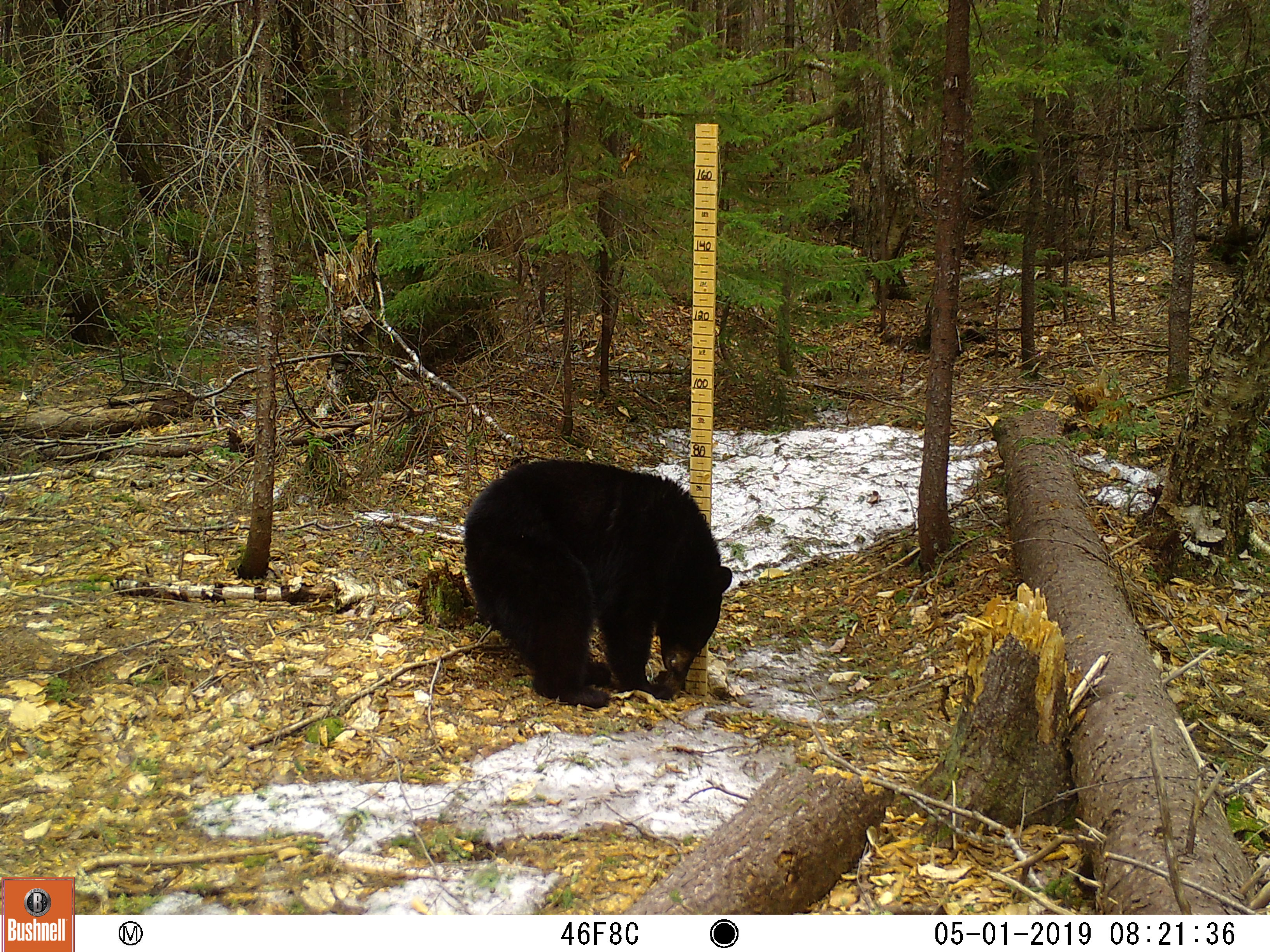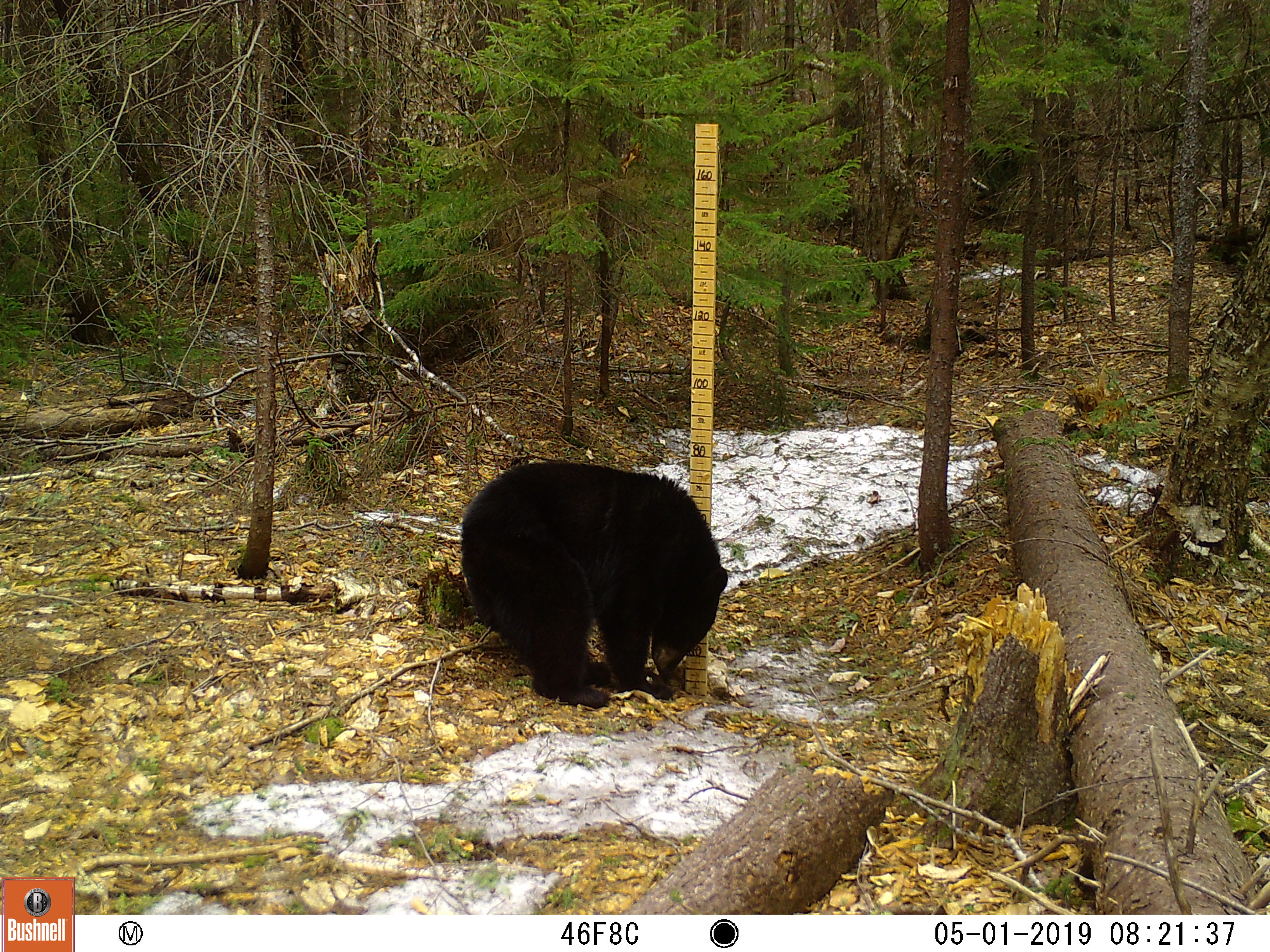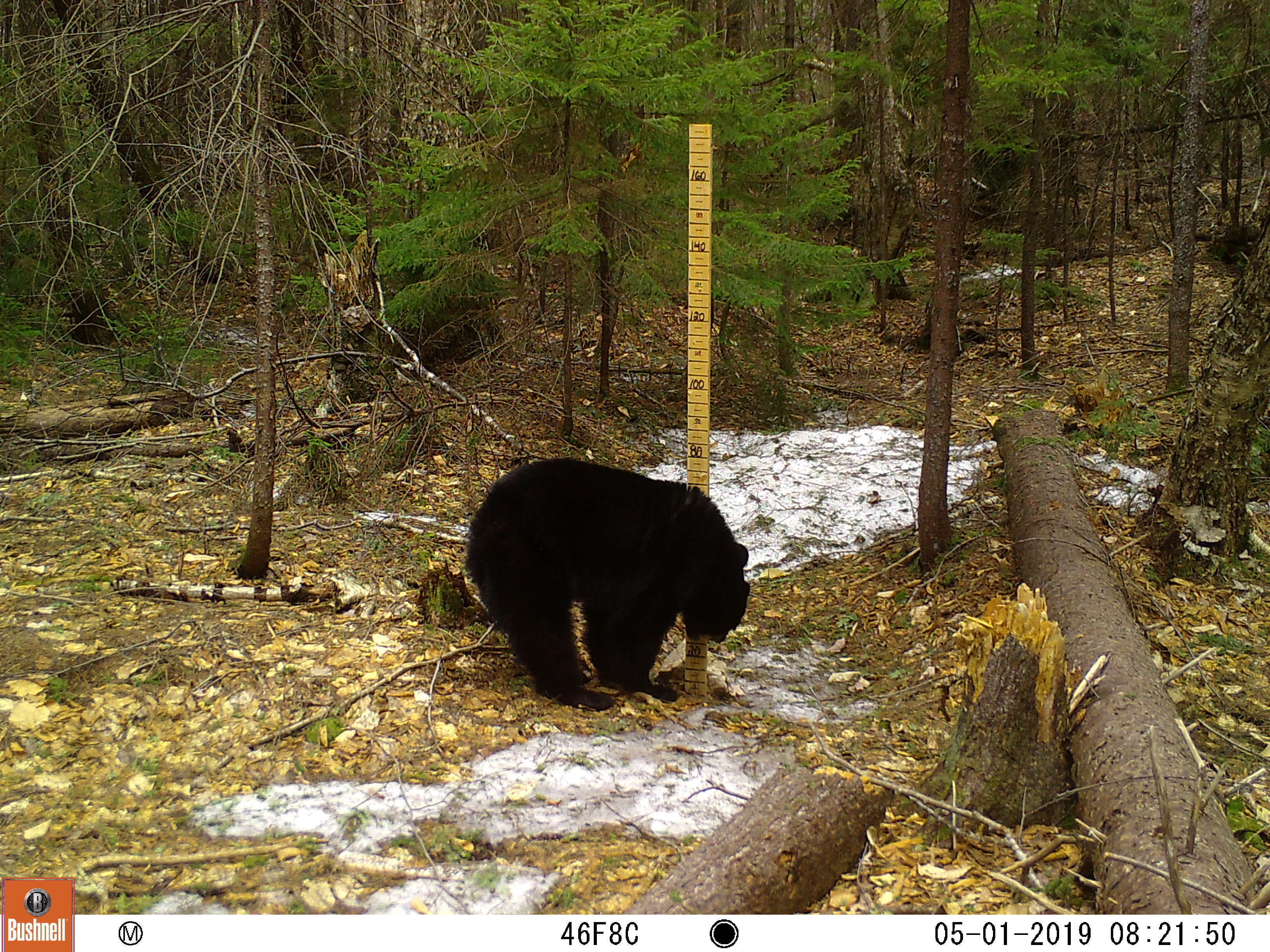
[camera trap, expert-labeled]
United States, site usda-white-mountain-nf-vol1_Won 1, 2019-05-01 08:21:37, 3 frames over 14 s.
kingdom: Animalia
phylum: Chordata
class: Mammalia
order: Carnivora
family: Ursidae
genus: Ursus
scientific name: Ursus americanus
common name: black bear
Black bear (Ursus americanus).